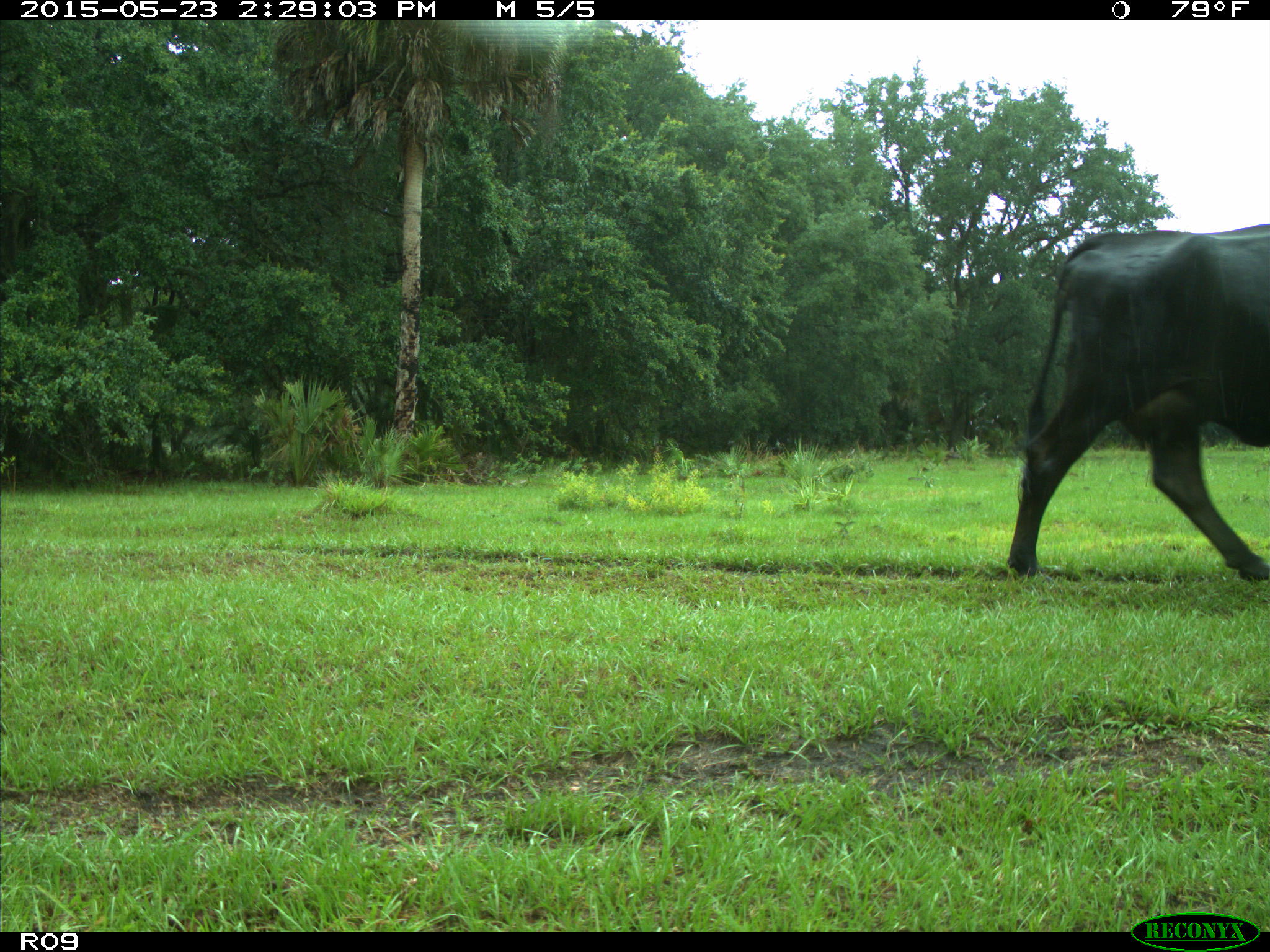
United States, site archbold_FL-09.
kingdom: Animalia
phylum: Chordata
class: Mammalia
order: Artiodactyla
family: Bovidae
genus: Bos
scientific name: Bos taurus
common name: domestic cow